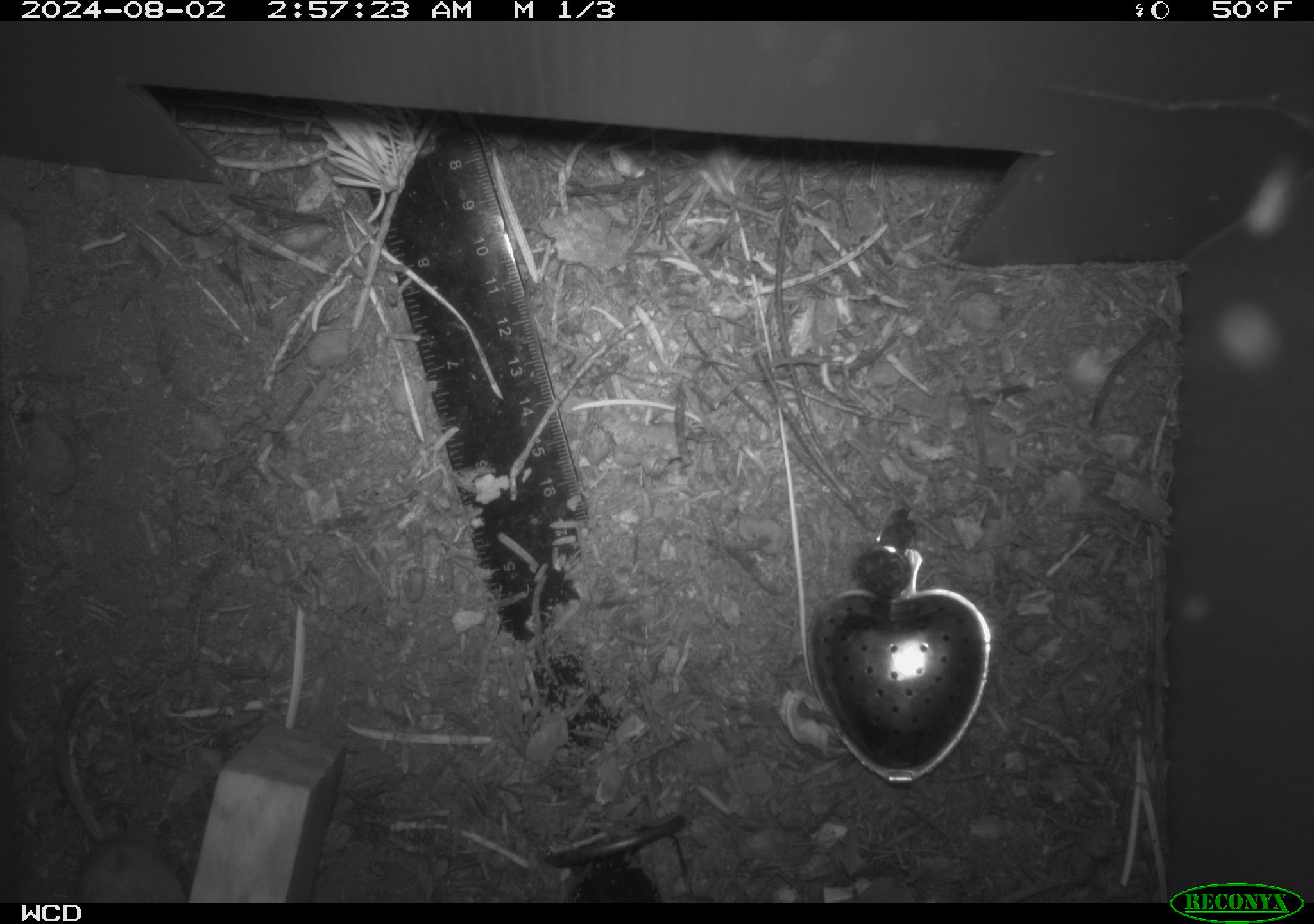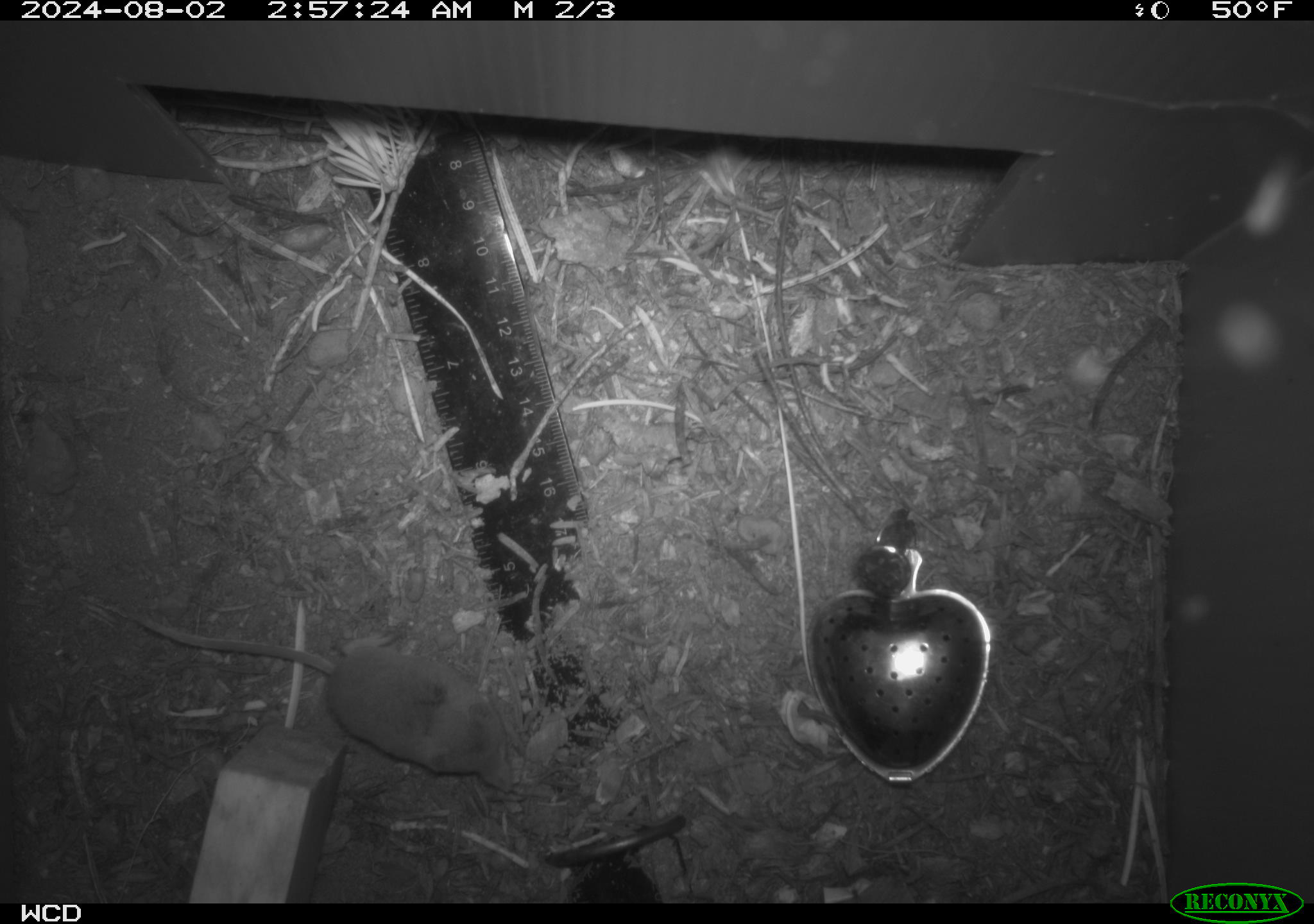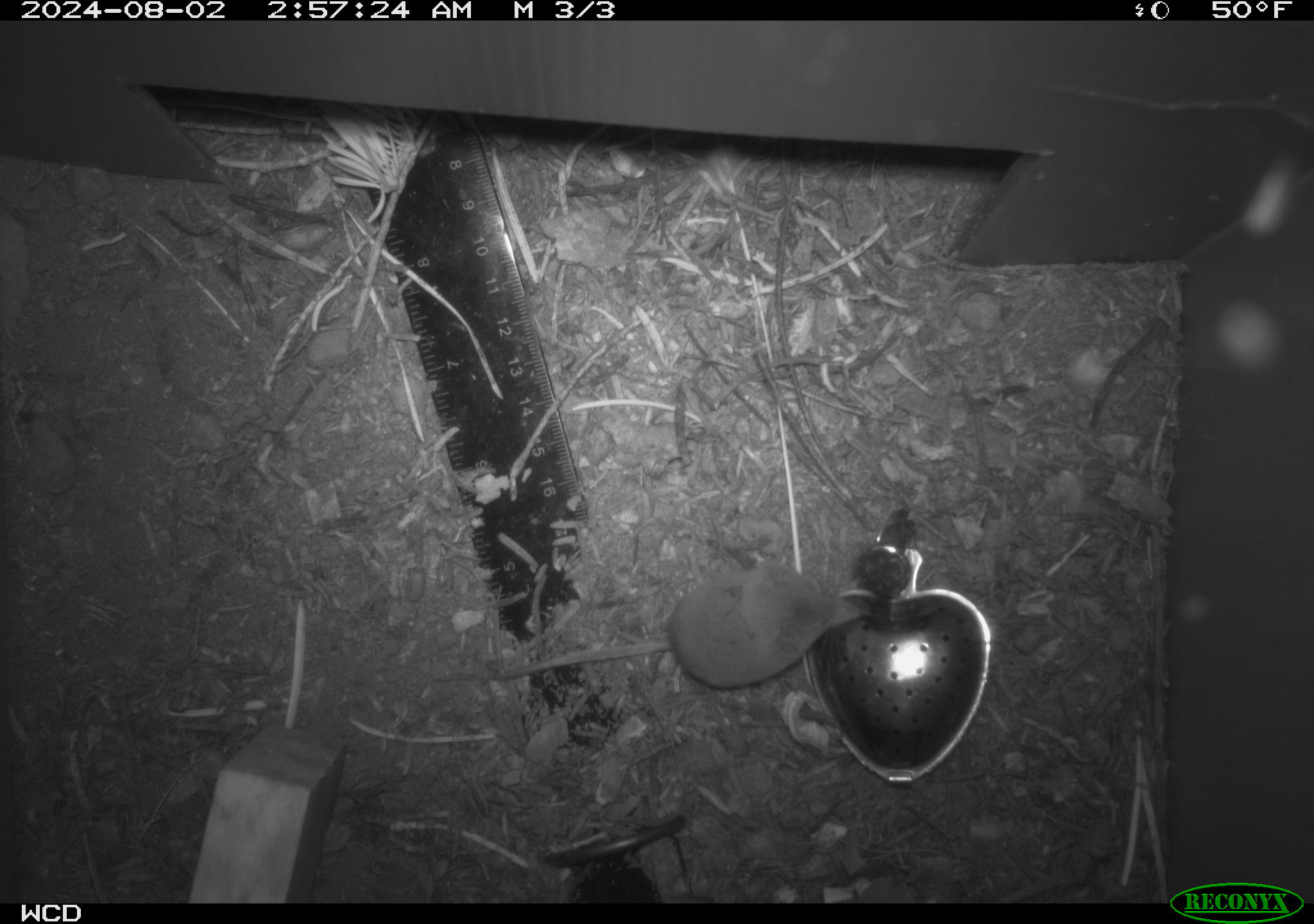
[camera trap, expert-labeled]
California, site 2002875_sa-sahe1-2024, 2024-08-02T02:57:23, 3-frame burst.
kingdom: Animalia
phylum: Chordata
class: Mammalia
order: Eulipotyphla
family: Soricidae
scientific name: Soricidae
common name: shrews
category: soricidae family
Soricidae family (shrews) (Soricidae).